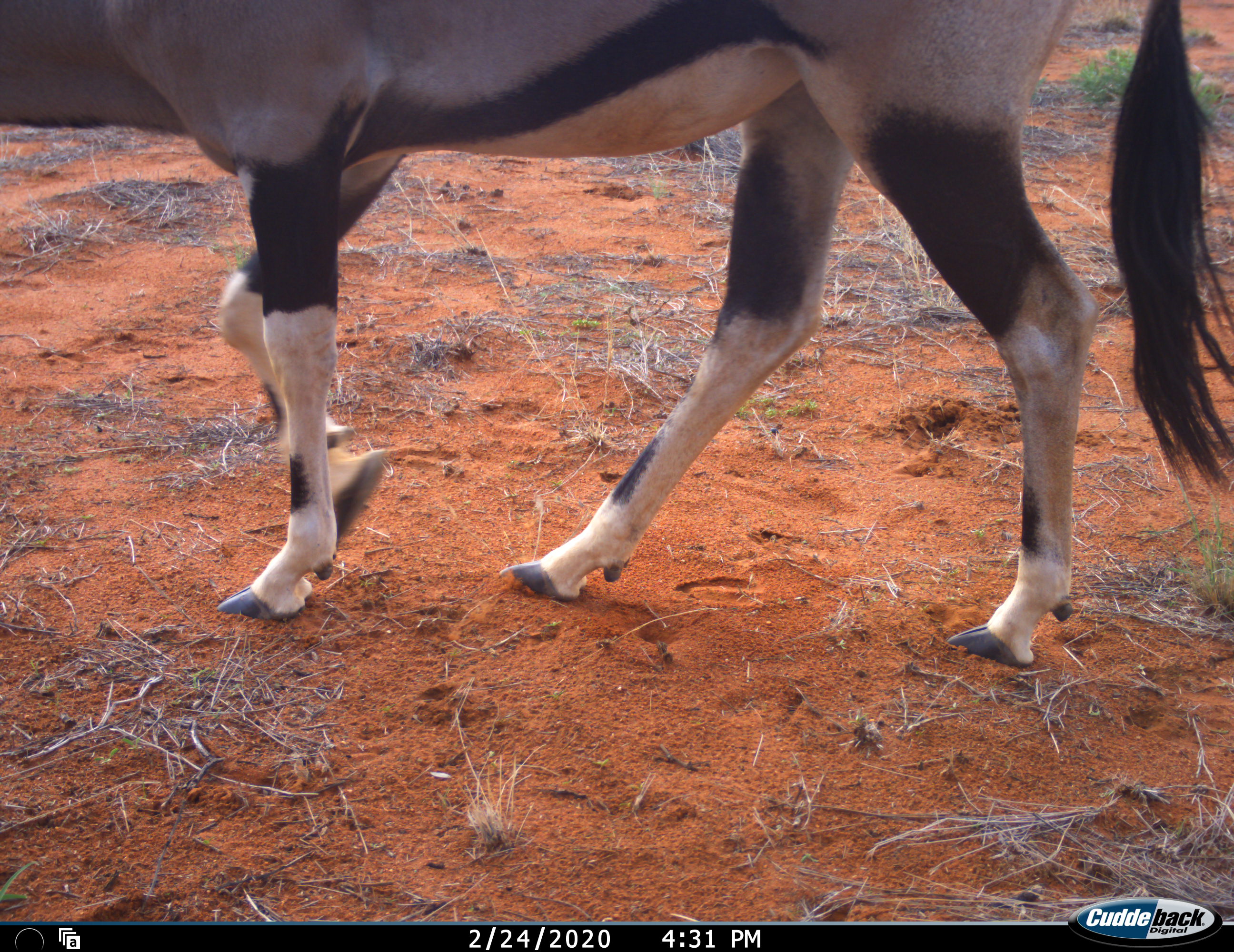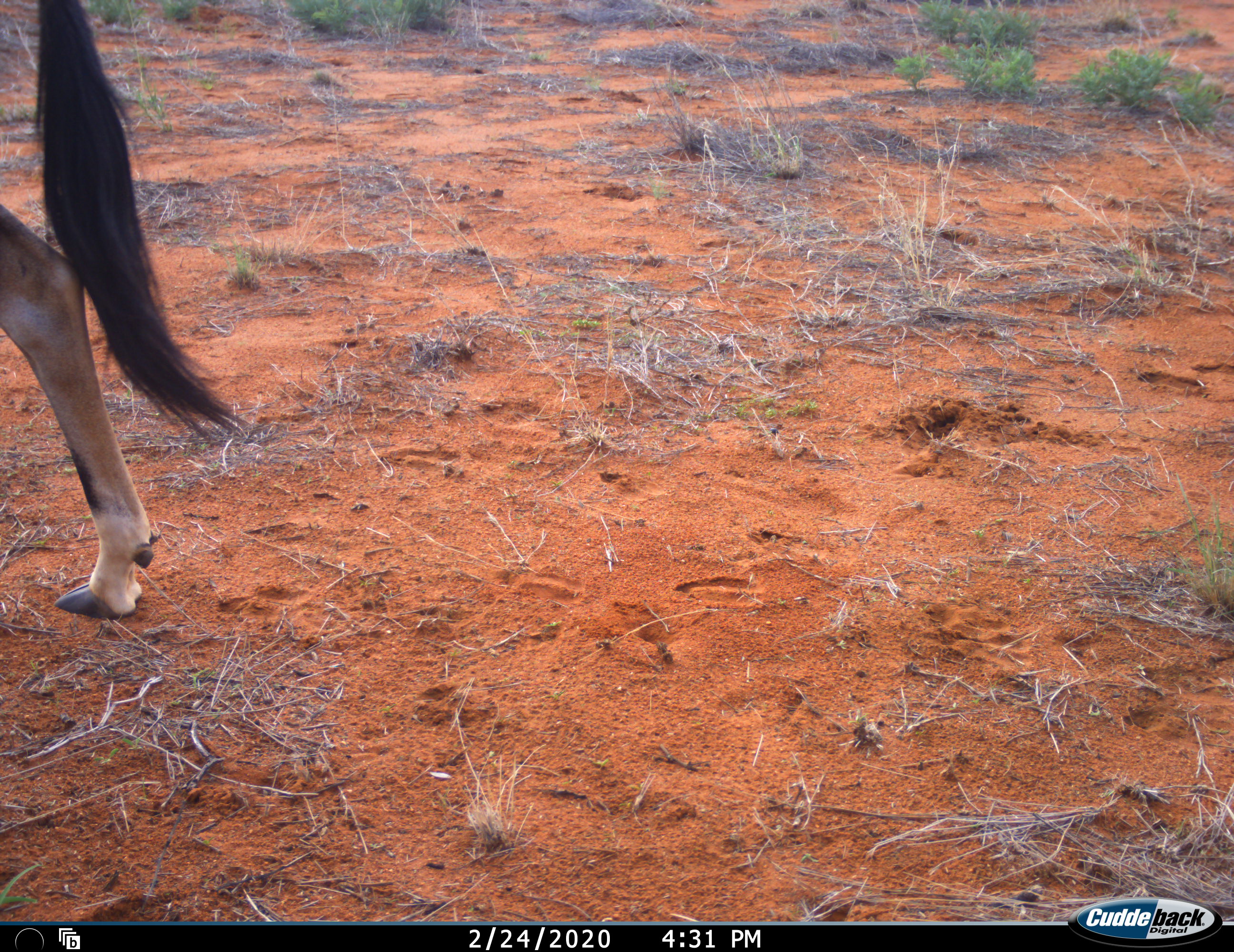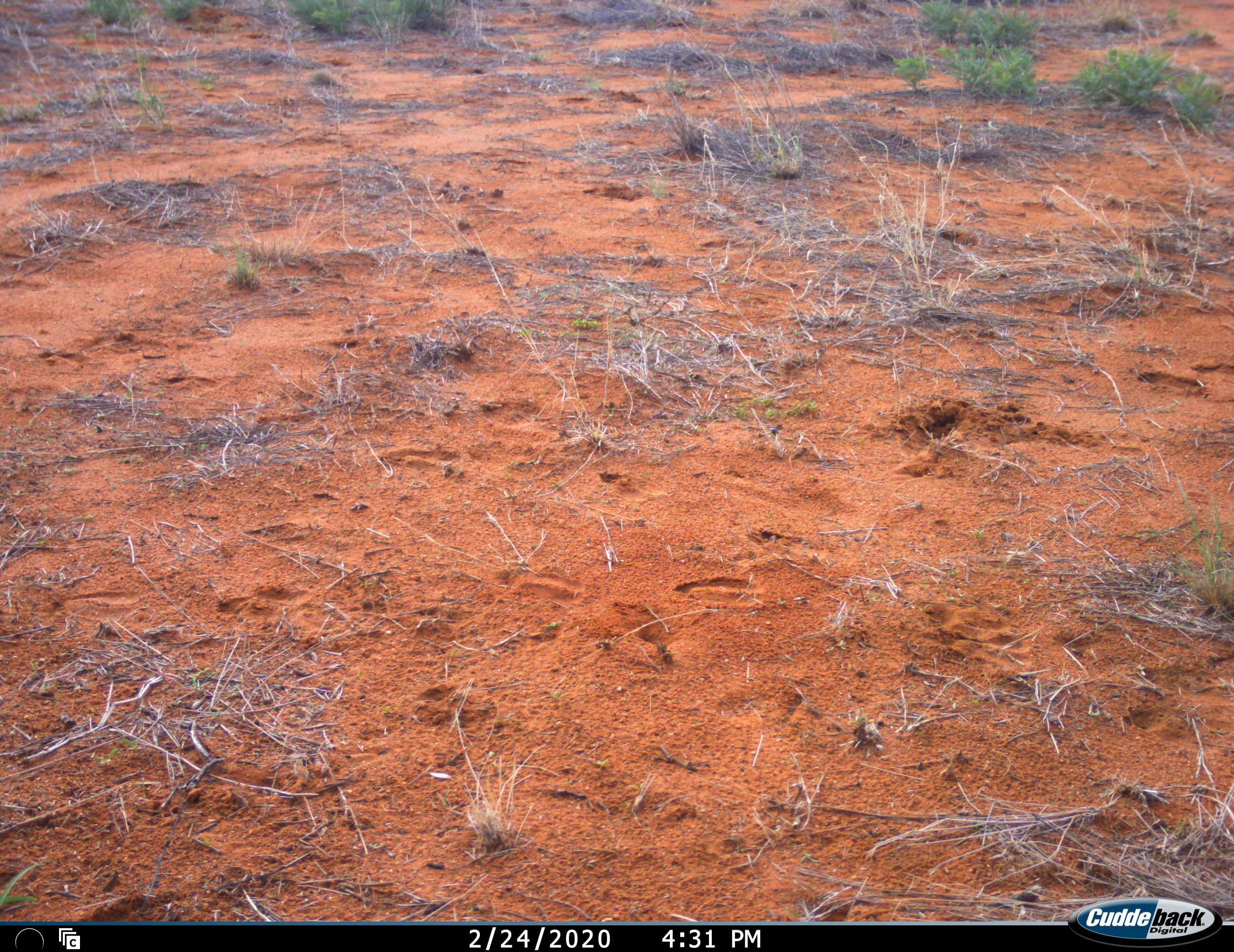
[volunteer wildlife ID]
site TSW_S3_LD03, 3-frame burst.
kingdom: Animalia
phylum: Chordata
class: Mammalia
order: Artiodactyla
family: Bovidae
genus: Oryx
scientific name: Oryx gazella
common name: gemsbok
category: oryx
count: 1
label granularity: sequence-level